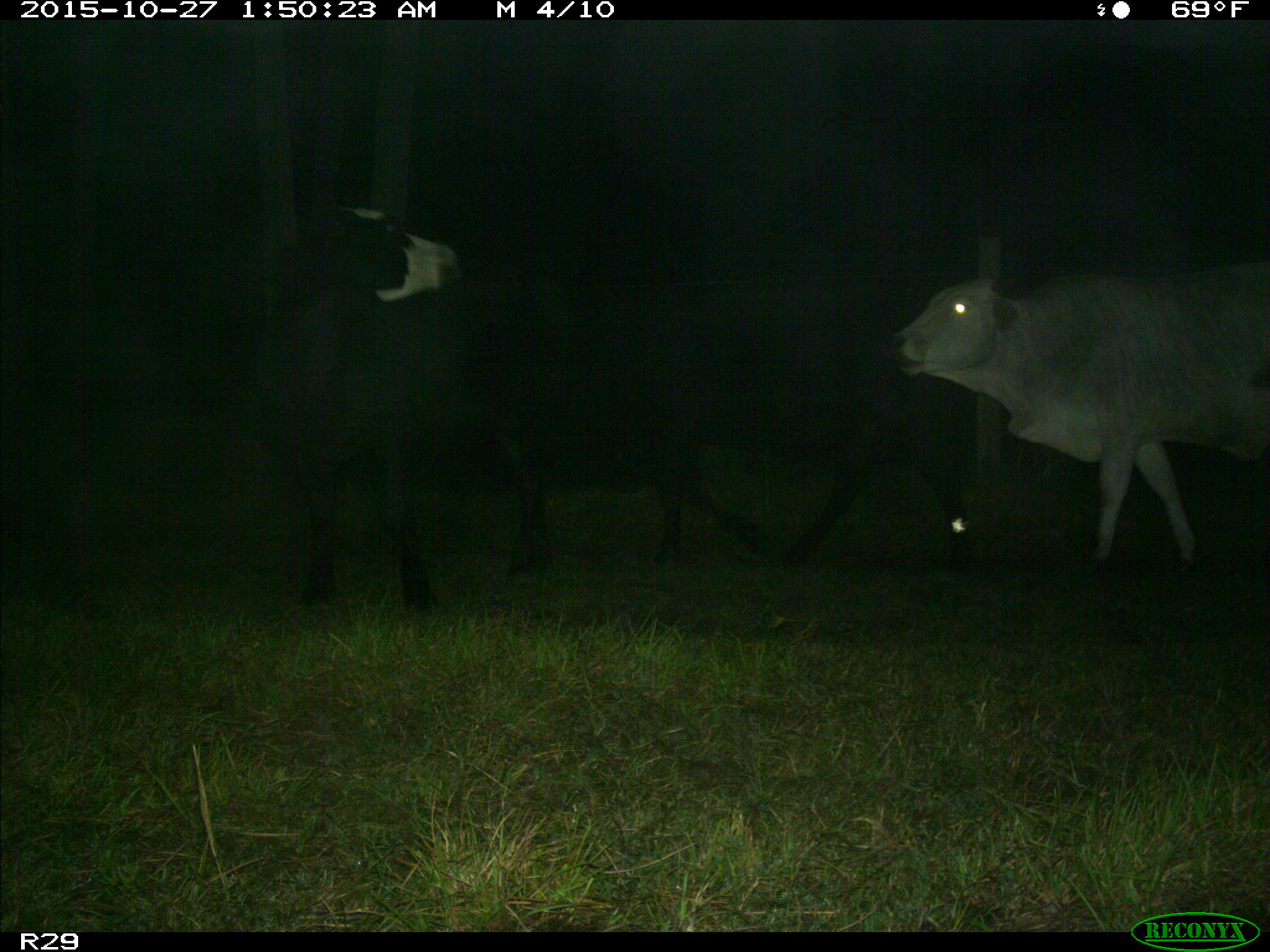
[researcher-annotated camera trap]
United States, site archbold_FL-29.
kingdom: Animalia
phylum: Chordata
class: Mammalia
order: Artiodactyla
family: Bovidae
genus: Bos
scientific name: Bos taurus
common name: domestic cow